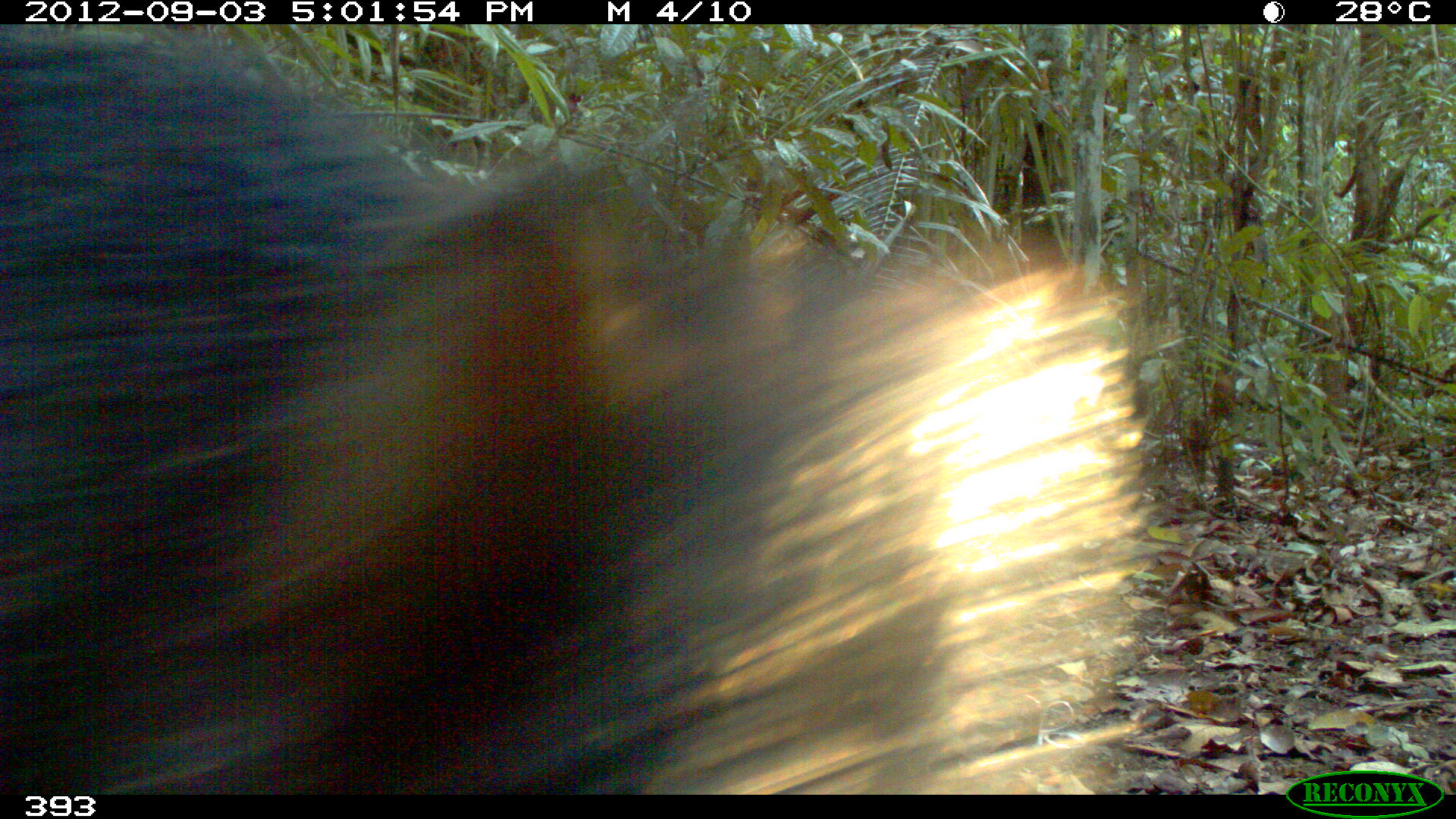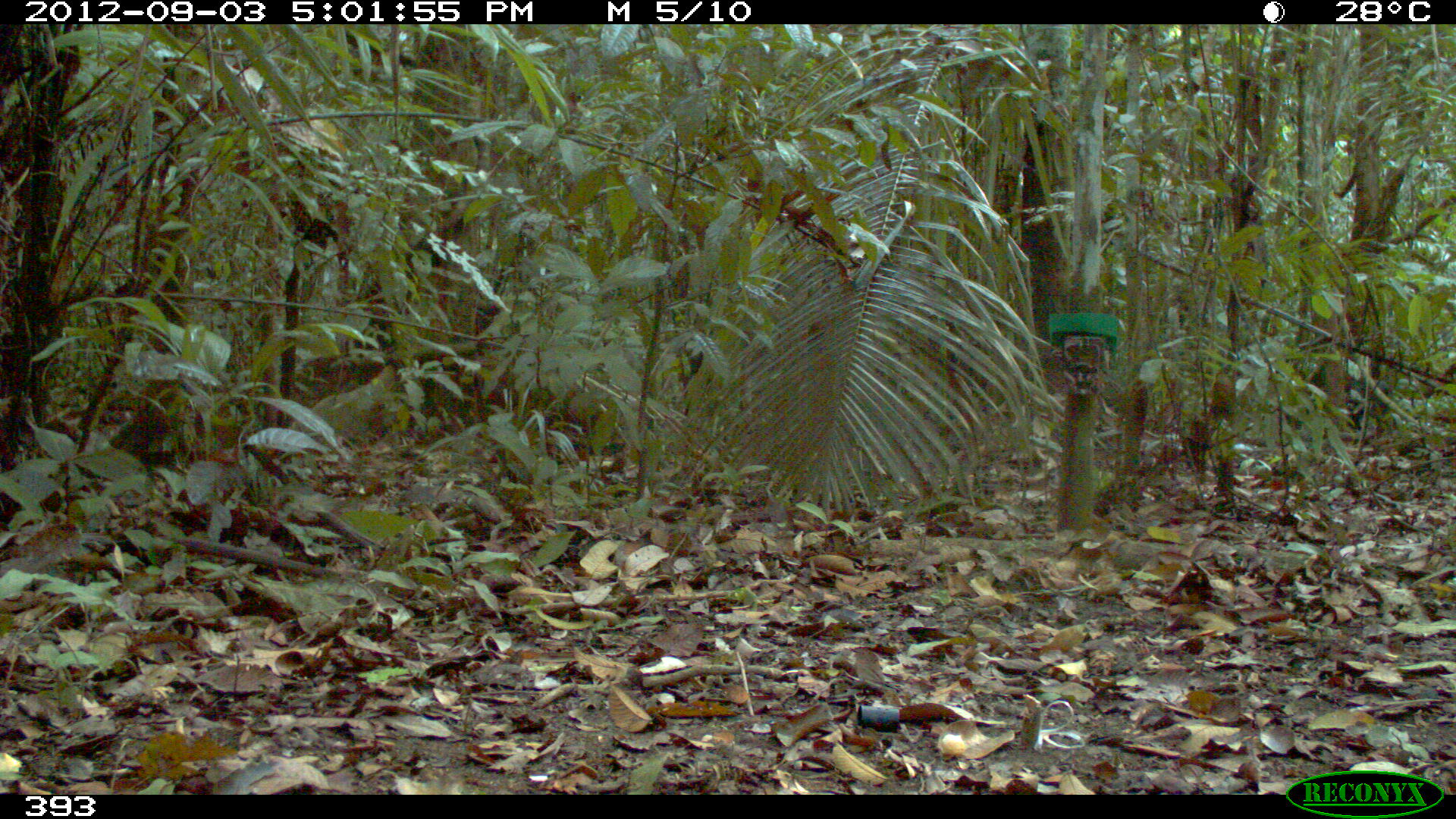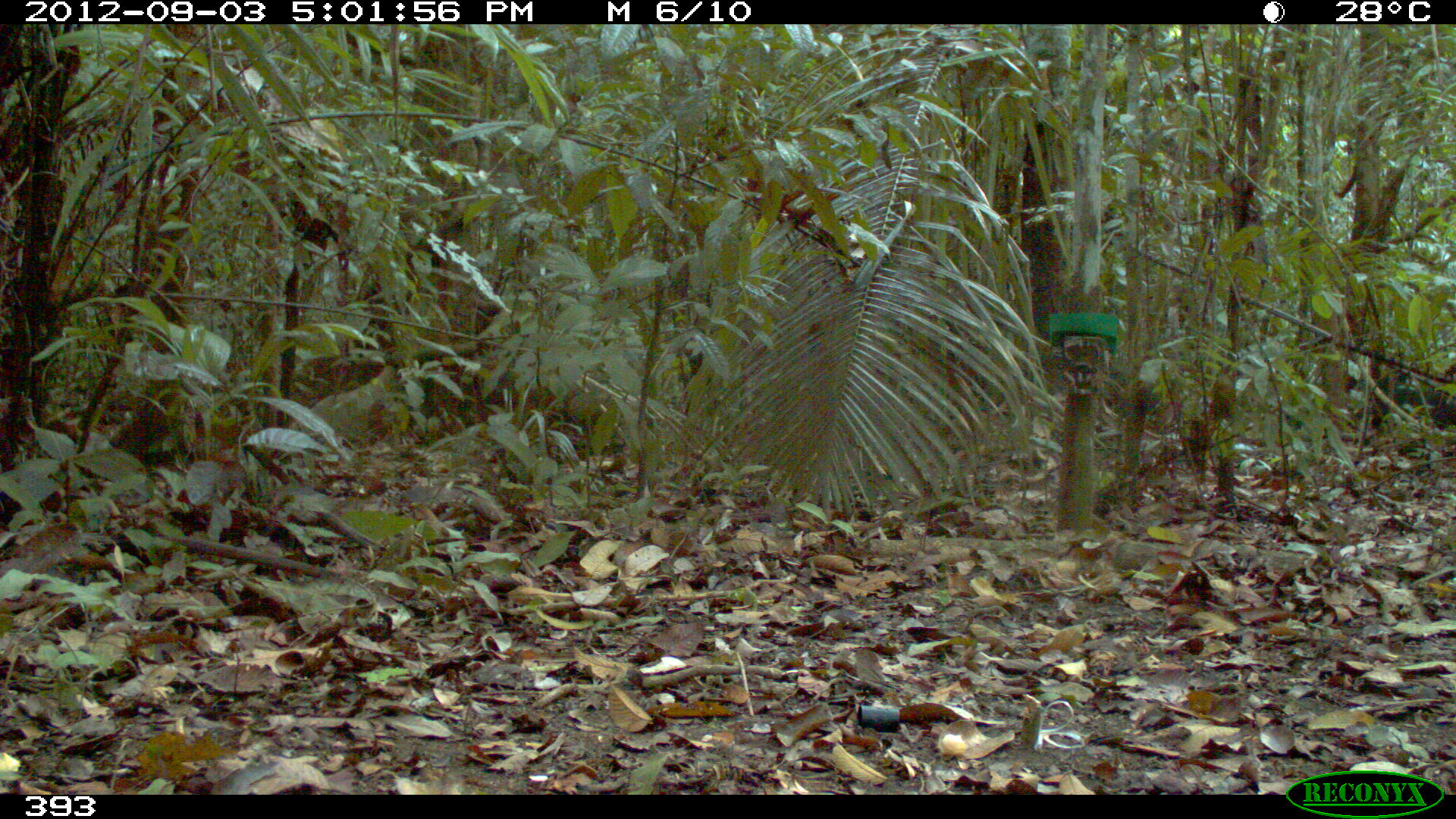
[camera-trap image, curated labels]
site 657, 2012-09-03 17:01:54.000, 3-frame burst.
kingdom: Animalia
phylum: Chordata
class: Mammalia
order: Artiodactyla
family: Tayassuidae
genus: Tayassu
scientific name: Tayassu pecari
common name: white-lipped peccary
Tayassu pecari (white-lipped peccary).